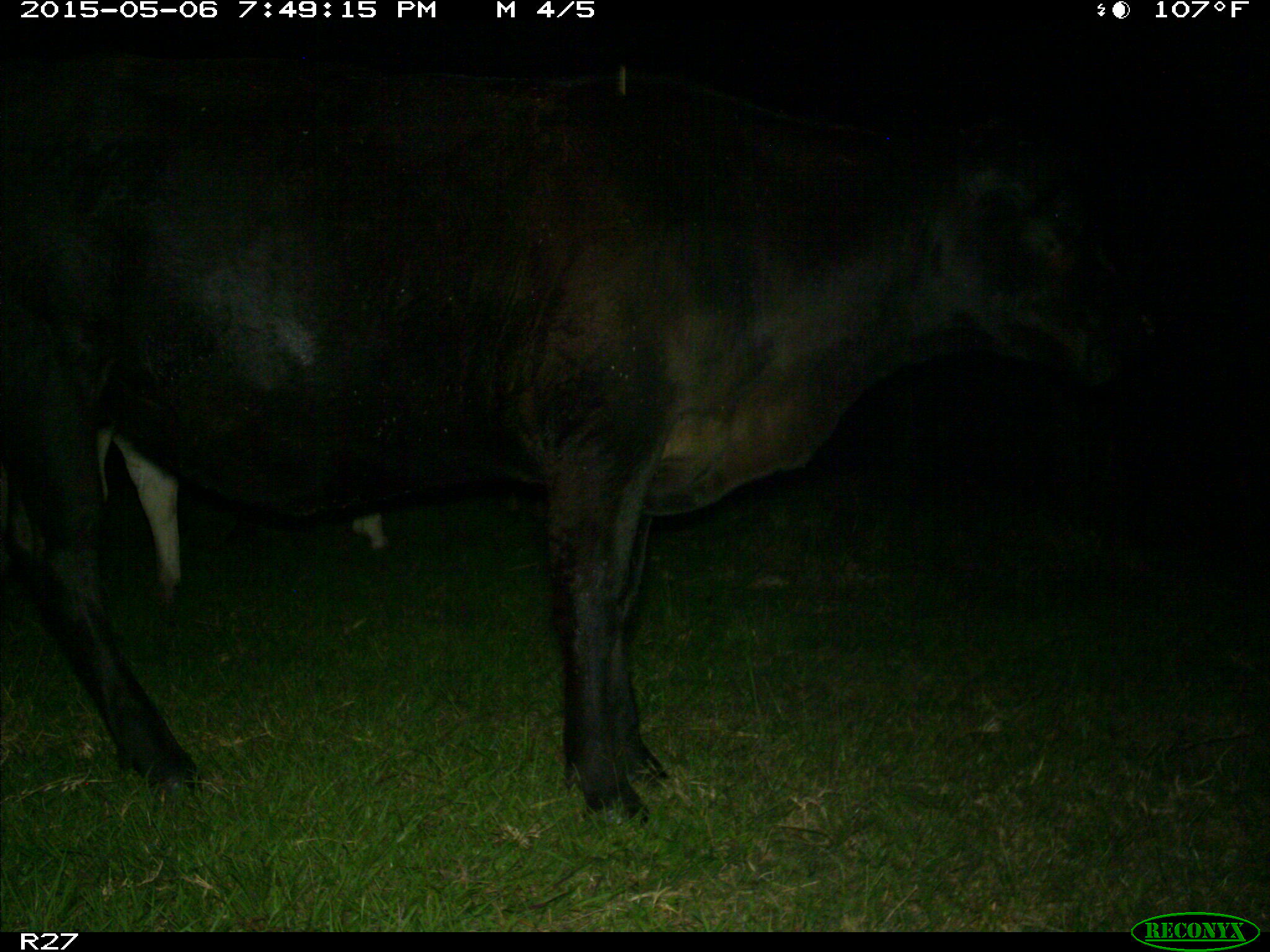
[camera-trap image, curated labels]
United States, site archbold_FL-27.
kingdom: Animalia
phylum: Chordata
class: Mammalia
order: Artiodactyla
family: Bovidae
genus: Bos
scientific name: Bos taurus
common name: domestic cow